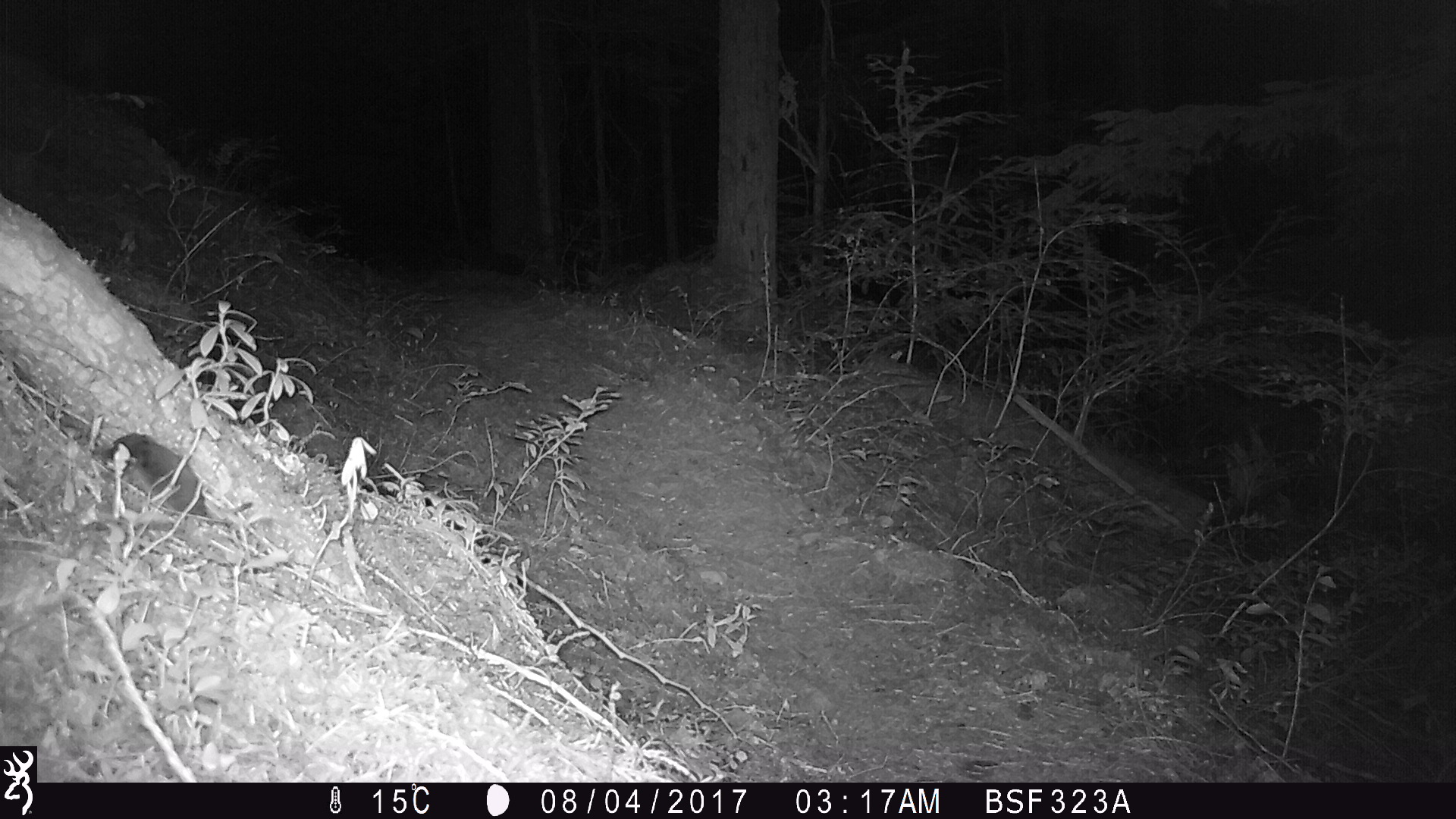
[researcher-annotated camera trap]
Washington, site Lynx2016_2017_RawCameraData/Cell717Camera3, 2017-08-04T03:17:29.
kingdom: Animalia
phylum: Chordata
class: Mammalia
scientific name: Mammalia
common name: small mammal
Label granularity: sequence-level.